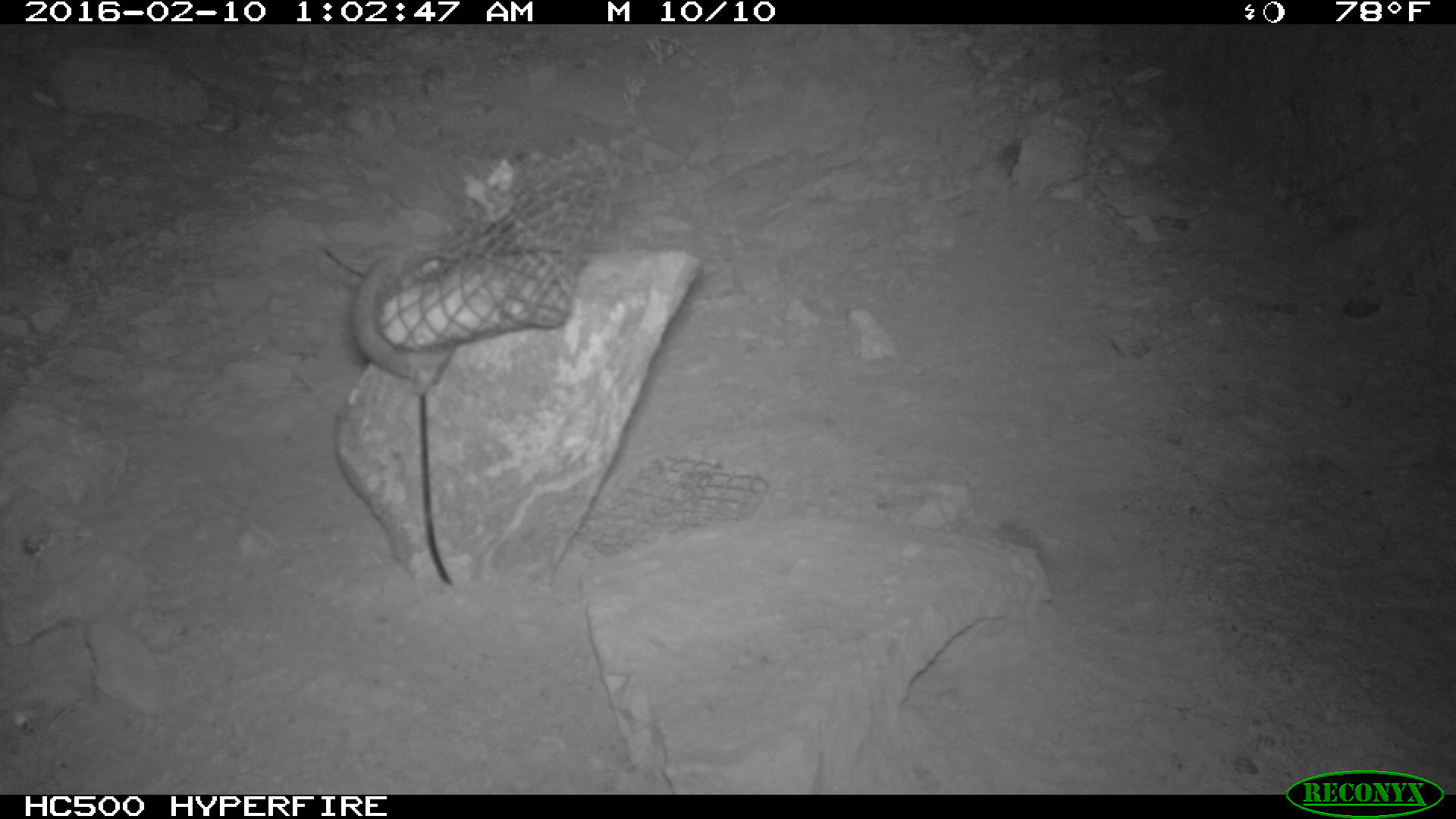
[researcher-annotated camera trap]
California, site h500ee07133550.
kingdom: Animalia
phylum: Chordata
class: Mammalia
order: Rodentia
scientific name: Rodentia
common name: rodent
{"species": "rodent (Rodentia)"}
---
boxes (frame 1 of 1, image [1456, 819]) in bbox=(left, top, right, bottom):
rodent: bbox=(362, 243, 450, 389)